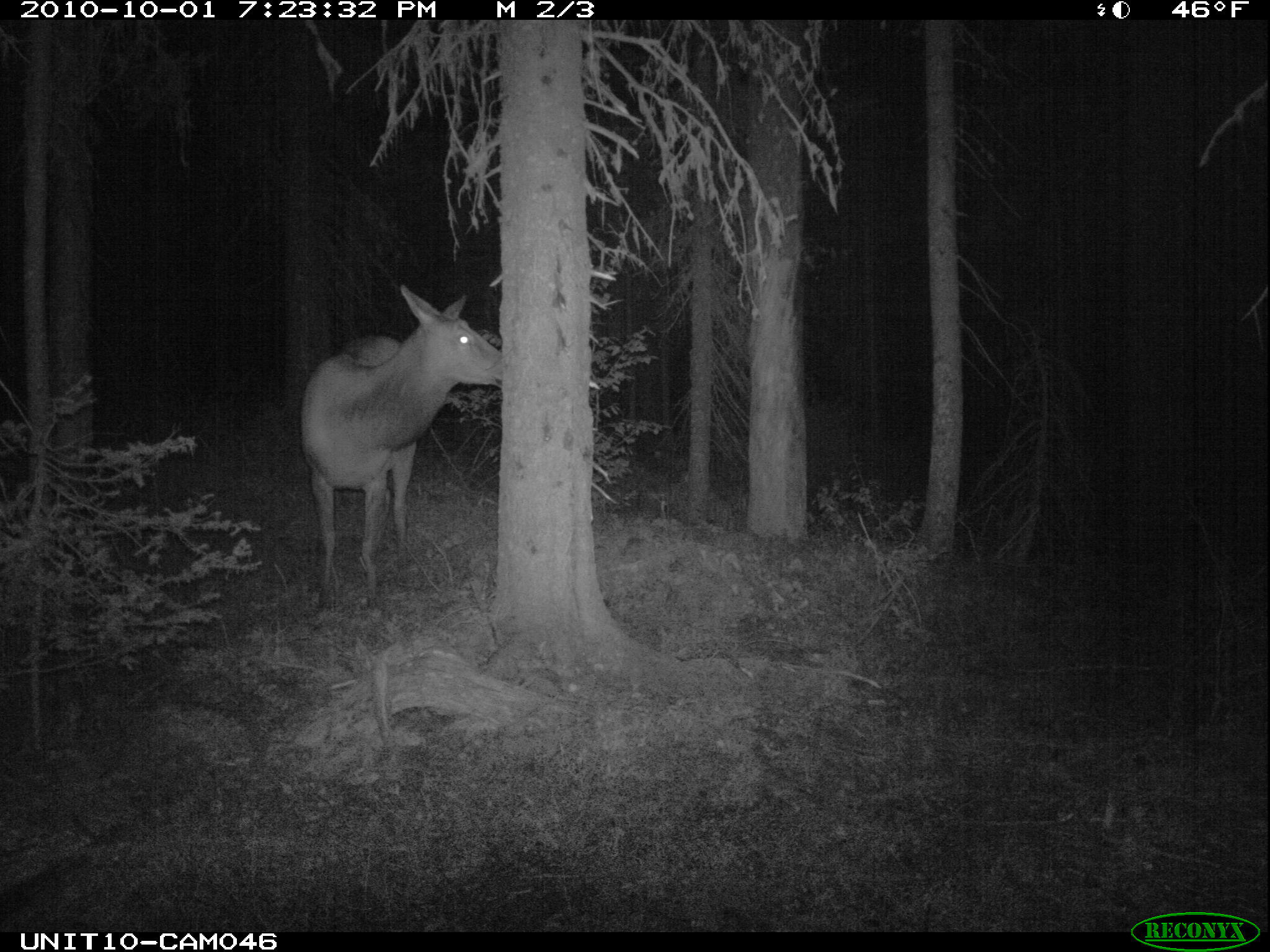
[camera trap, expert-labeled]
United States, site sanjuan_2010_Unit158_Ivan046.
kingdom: Animalia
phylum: Chordata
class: Mammalia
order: Artiodactyla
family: Cervidae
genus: Cervus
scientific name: Cervus elaphus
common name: red deer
Cervus elaphus (red deer).